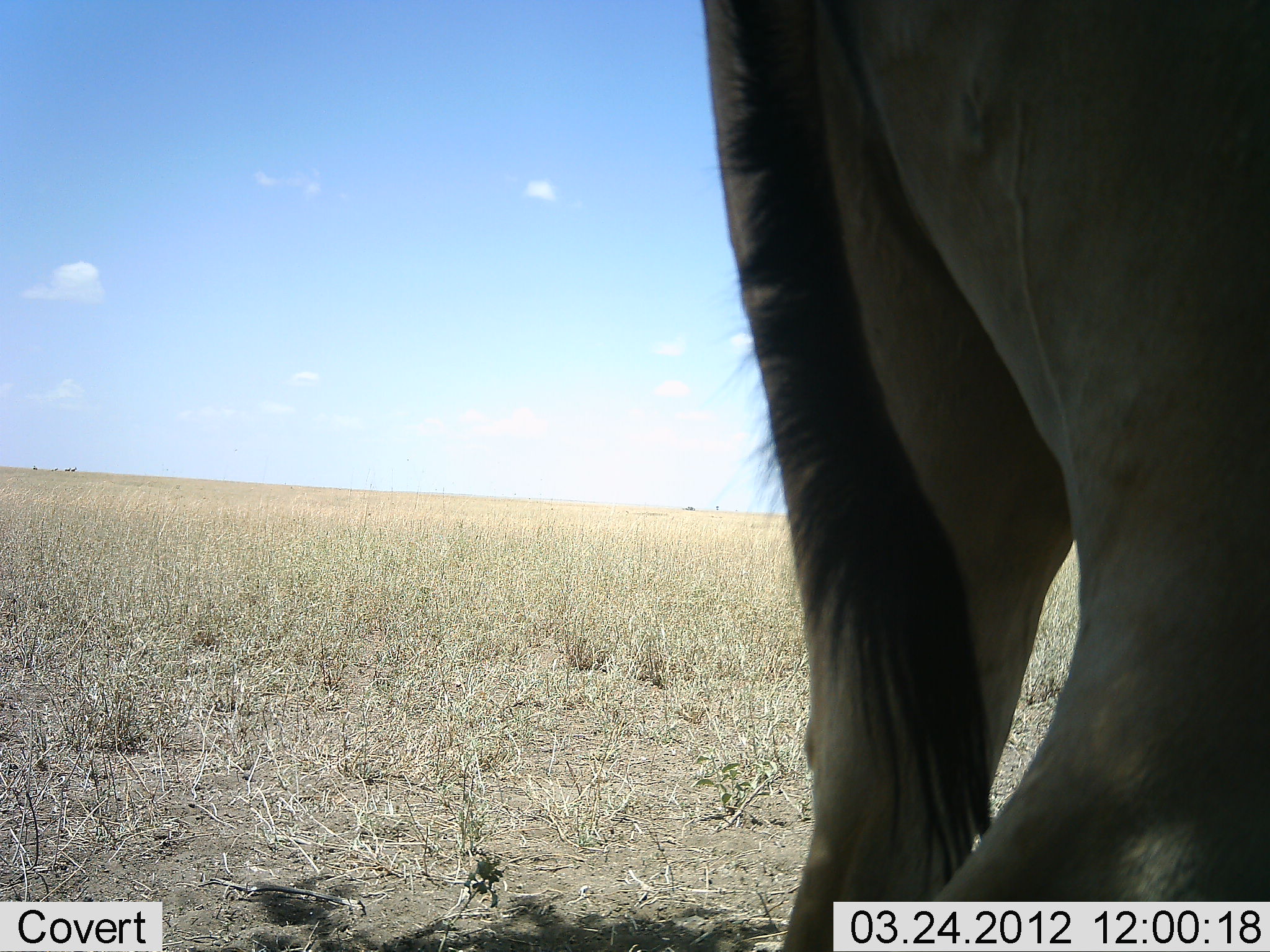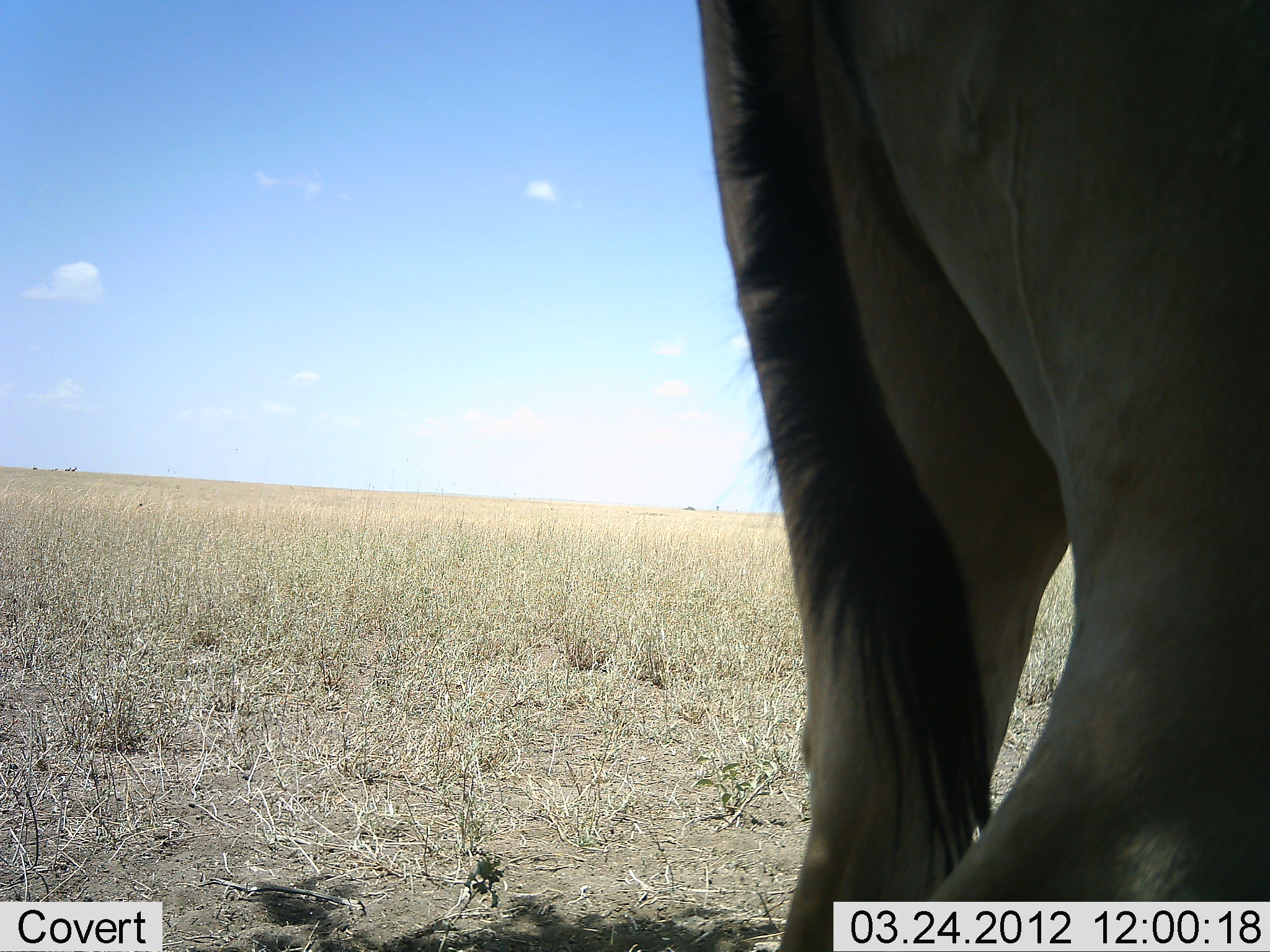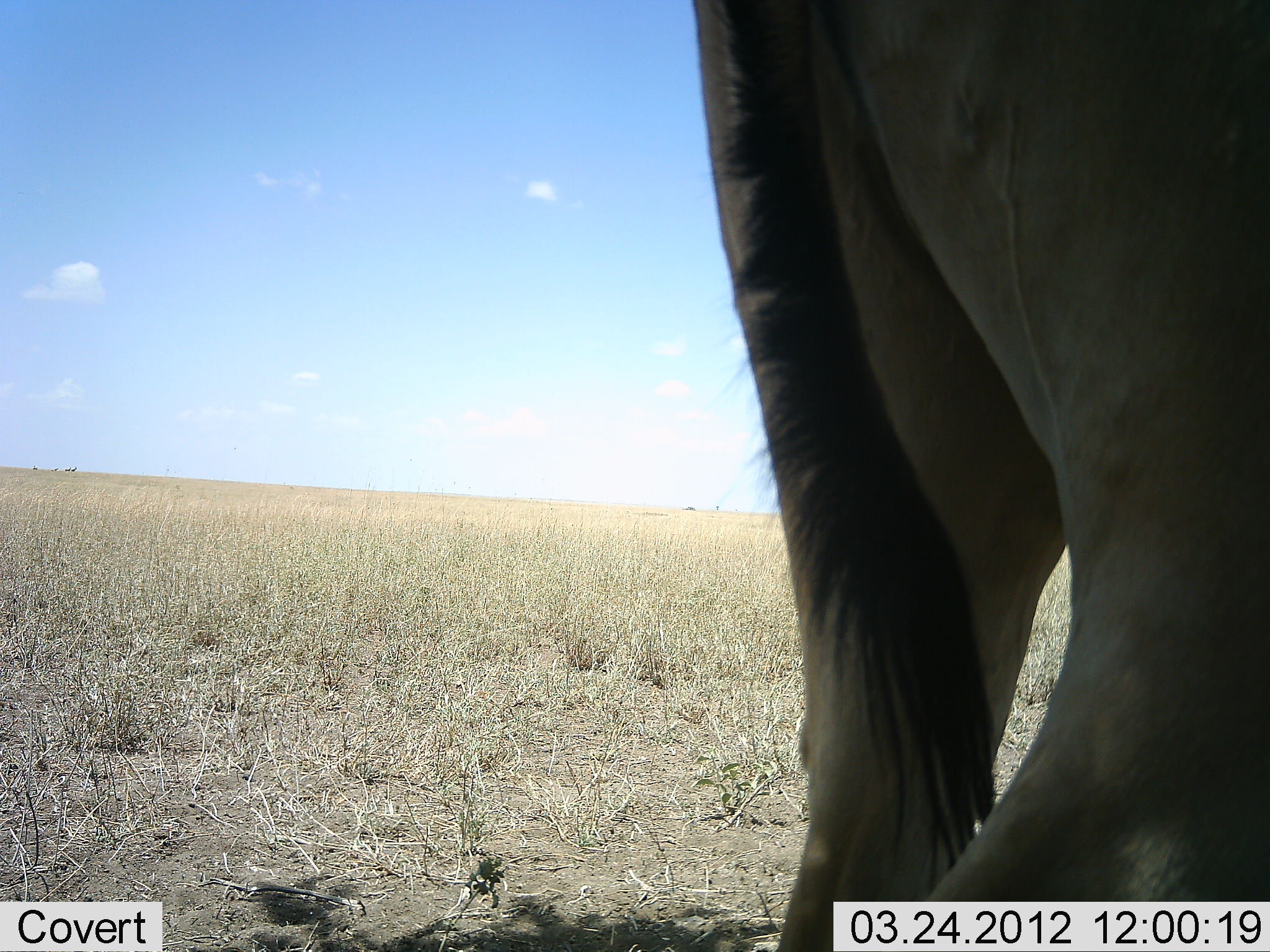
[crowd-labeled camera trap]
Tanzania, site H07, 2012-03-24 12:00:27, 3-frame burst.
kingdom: Animalia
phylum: Chordata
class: Mammalia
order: Artiodactyla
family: Bovidae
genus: Alcelaphus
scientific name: Alcelaphus buselaphus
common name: hartebeest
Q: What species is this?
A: Hartebeest (Alcelaphus buselaphus).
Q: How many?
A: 1.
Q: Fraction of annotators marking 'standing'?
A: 100%.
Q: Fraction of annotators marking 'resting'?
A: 0%.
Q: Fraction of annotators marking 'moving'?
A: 0%.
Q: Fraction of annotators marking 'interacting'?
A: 0%.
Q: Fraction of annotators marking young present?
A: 0%.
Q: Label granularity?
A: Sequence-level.